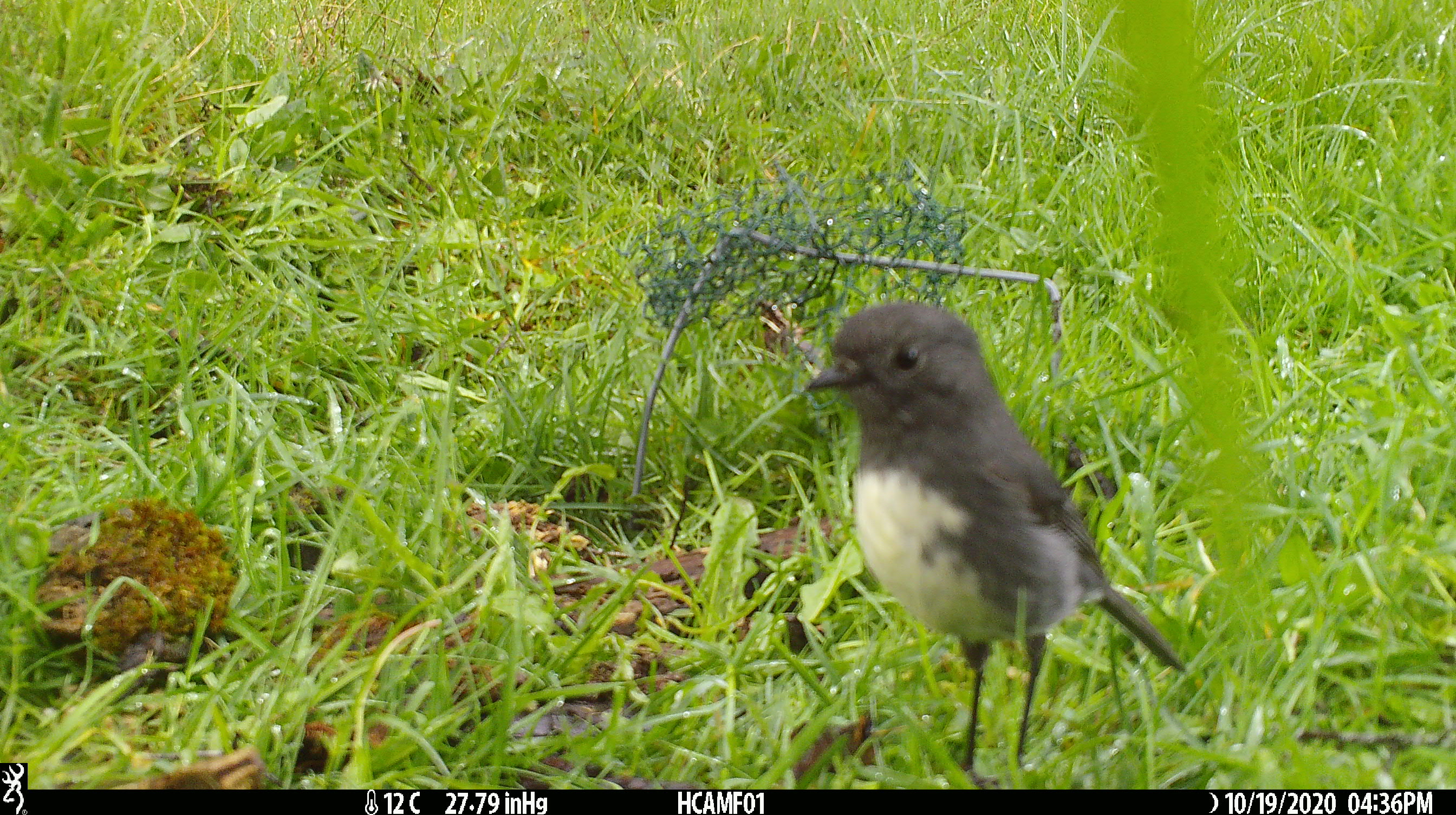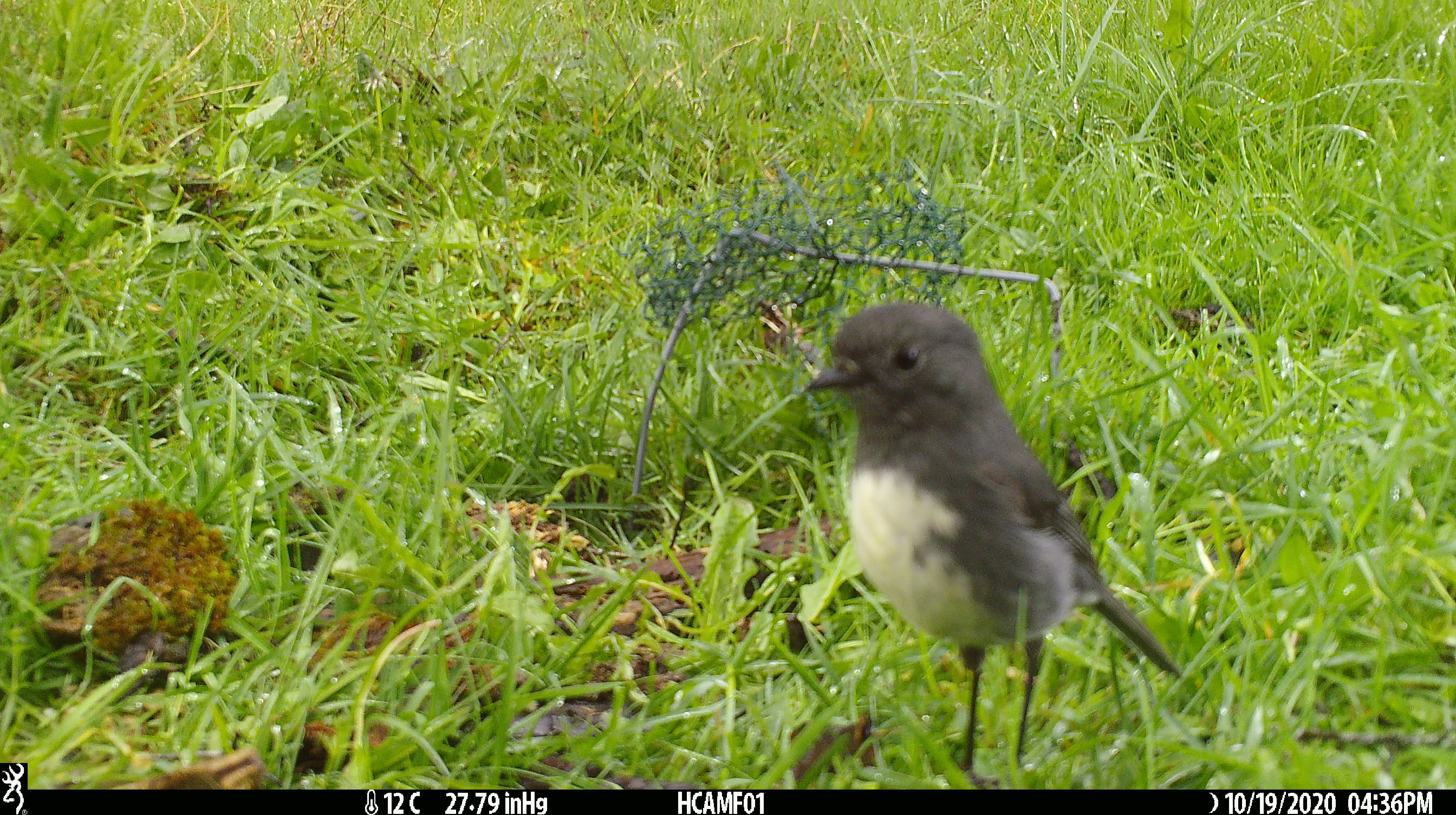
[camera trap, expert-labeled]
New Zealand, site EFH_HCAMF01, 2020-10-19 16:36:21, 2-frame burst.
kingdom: Animalia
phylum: Chordata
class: Aves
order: Passeriformes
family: Petroicidae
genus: Petroica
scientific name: Petroica australis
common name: new zealand robin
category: robin